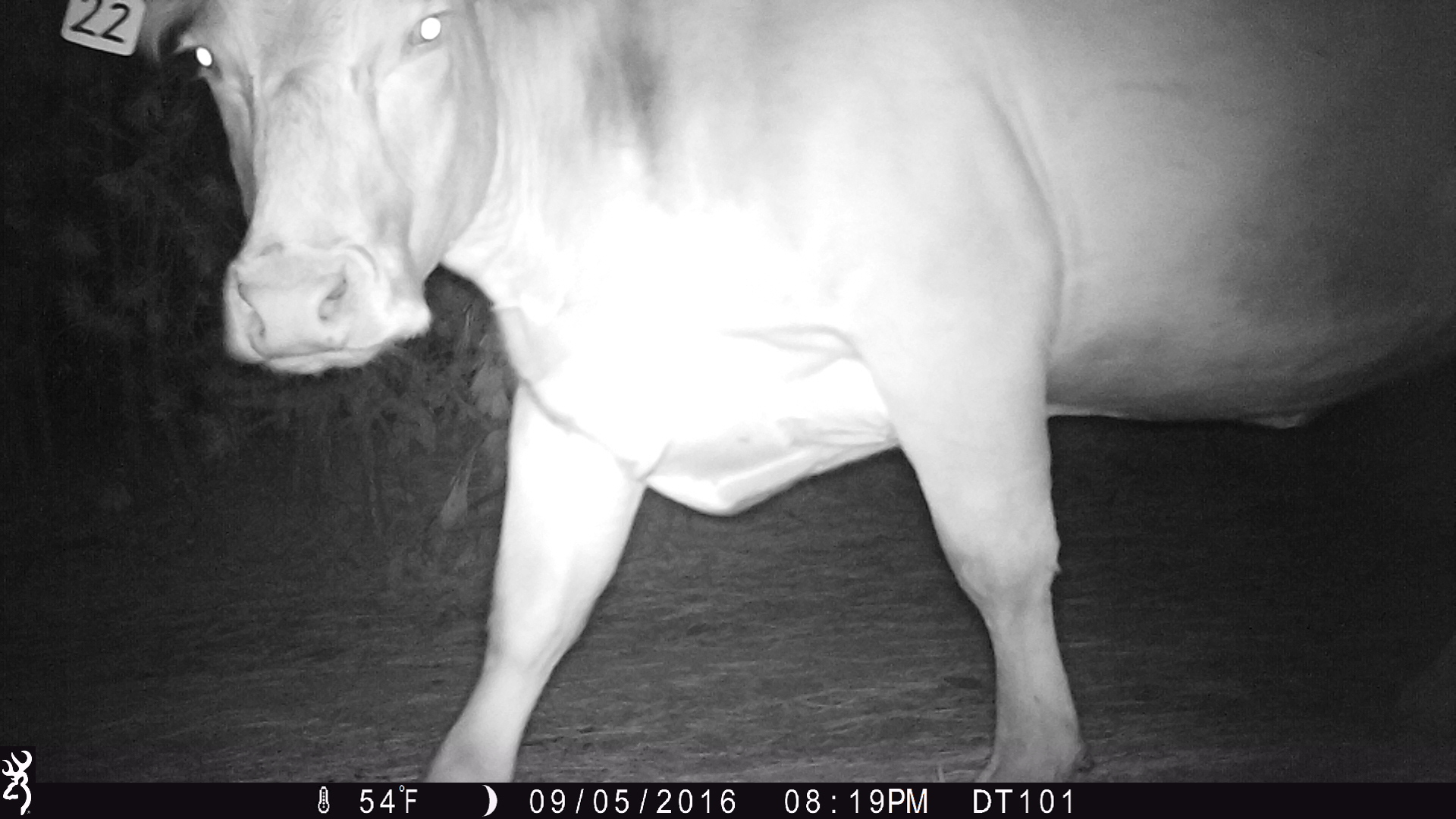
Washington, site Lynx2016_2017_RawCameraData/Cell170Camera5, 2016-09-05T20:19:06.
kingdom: Animalia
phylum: Chordata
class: Mammalia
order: Artiodactyla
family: Bovidae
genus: Bos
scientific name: Bos taurus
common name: domestic cattle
Domestic cattle (Bos taurus). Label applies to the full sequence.